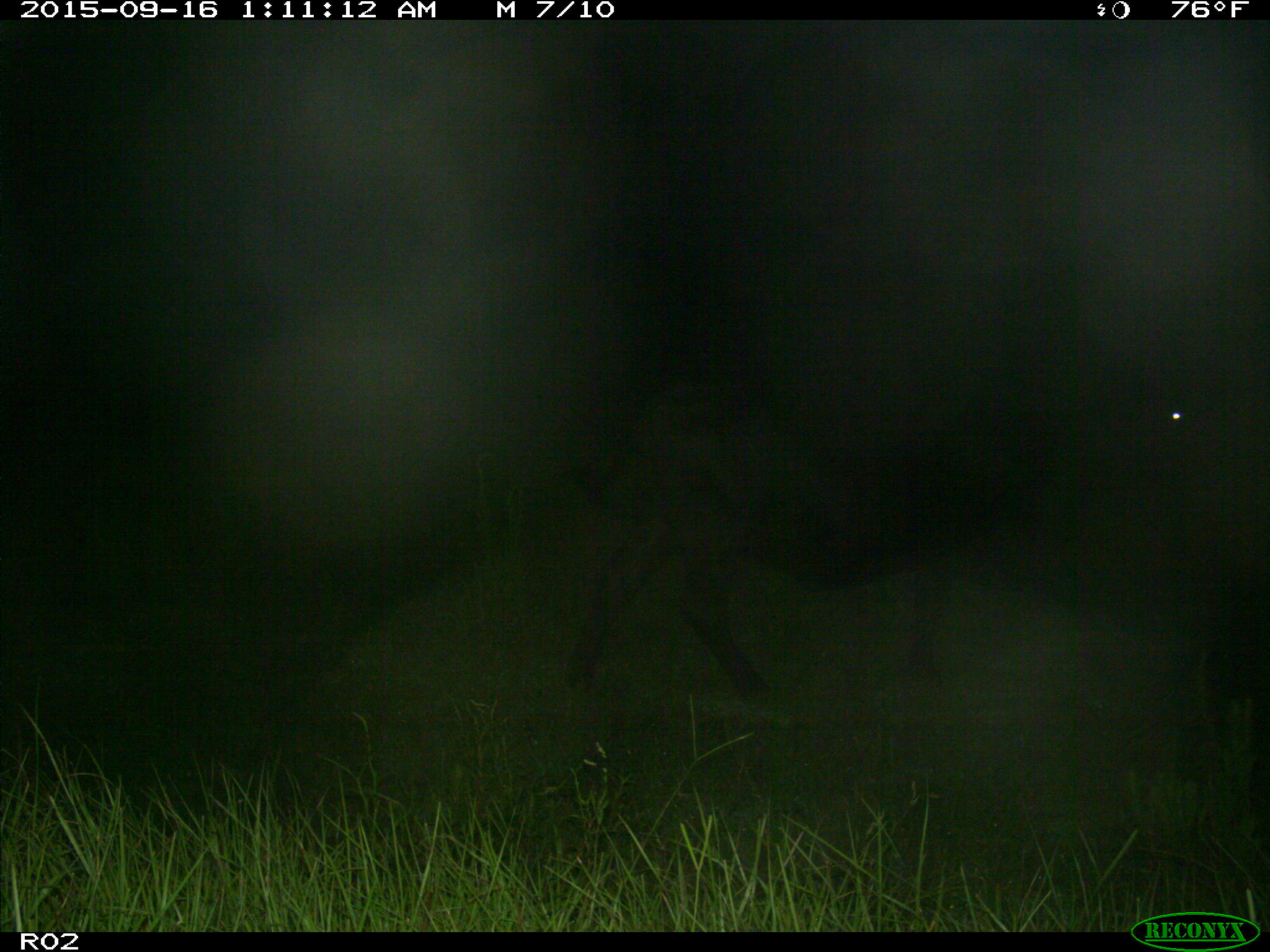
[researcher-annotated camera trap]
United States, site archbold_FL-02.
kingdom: Animalia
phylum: Chordata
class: Mammalia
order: Artiodactyla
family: Bovidae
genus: Bos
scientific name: Bos taurus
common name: domestic cow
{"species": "Bos taurus (domestic cow)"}